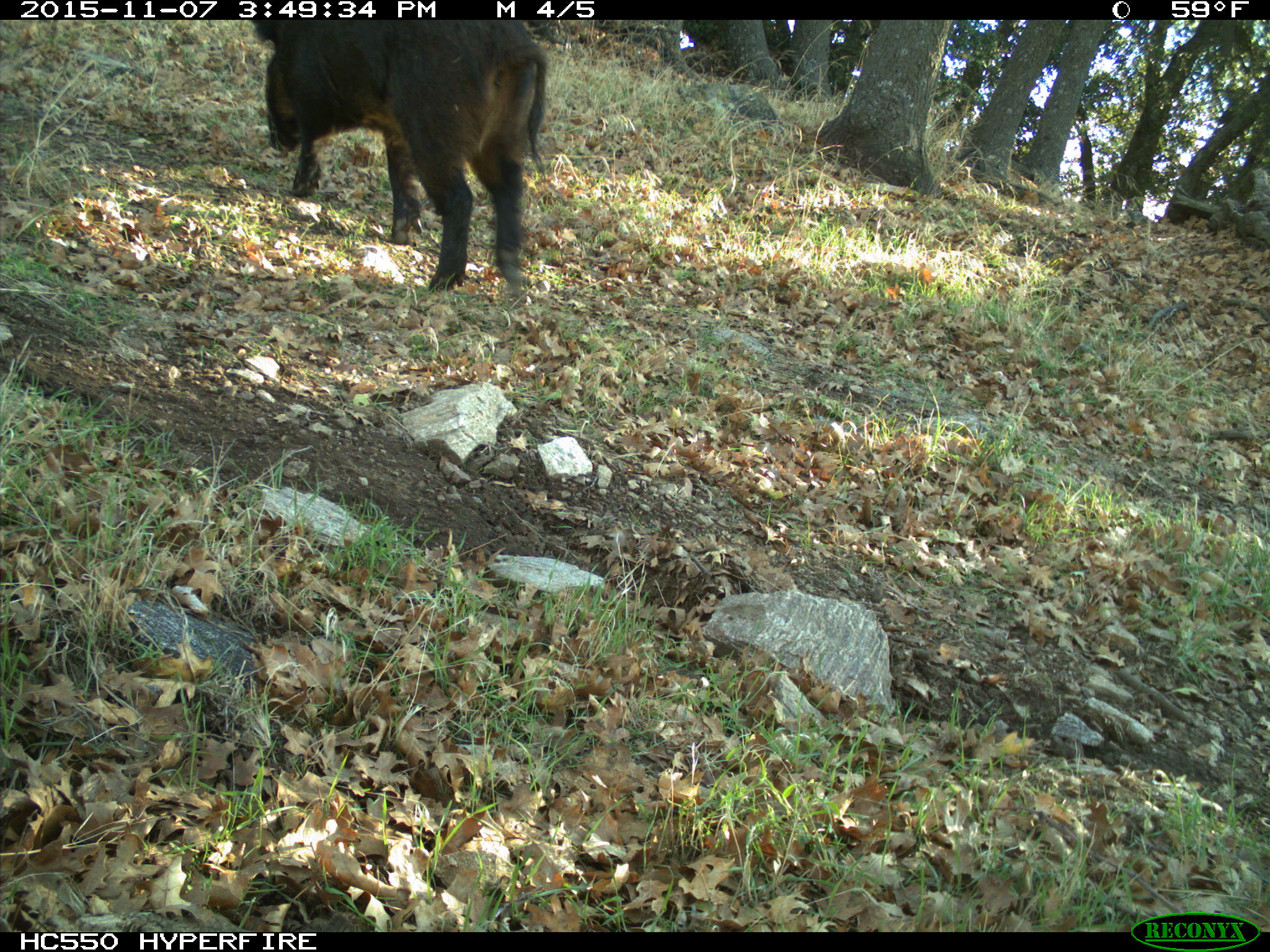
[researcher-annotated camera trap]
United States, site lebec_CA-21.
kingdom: Animalia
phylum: Chordata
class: Mammalia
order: Artiodactyla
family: Suidae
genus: Sus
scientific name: Sus scrofa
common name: wild boar